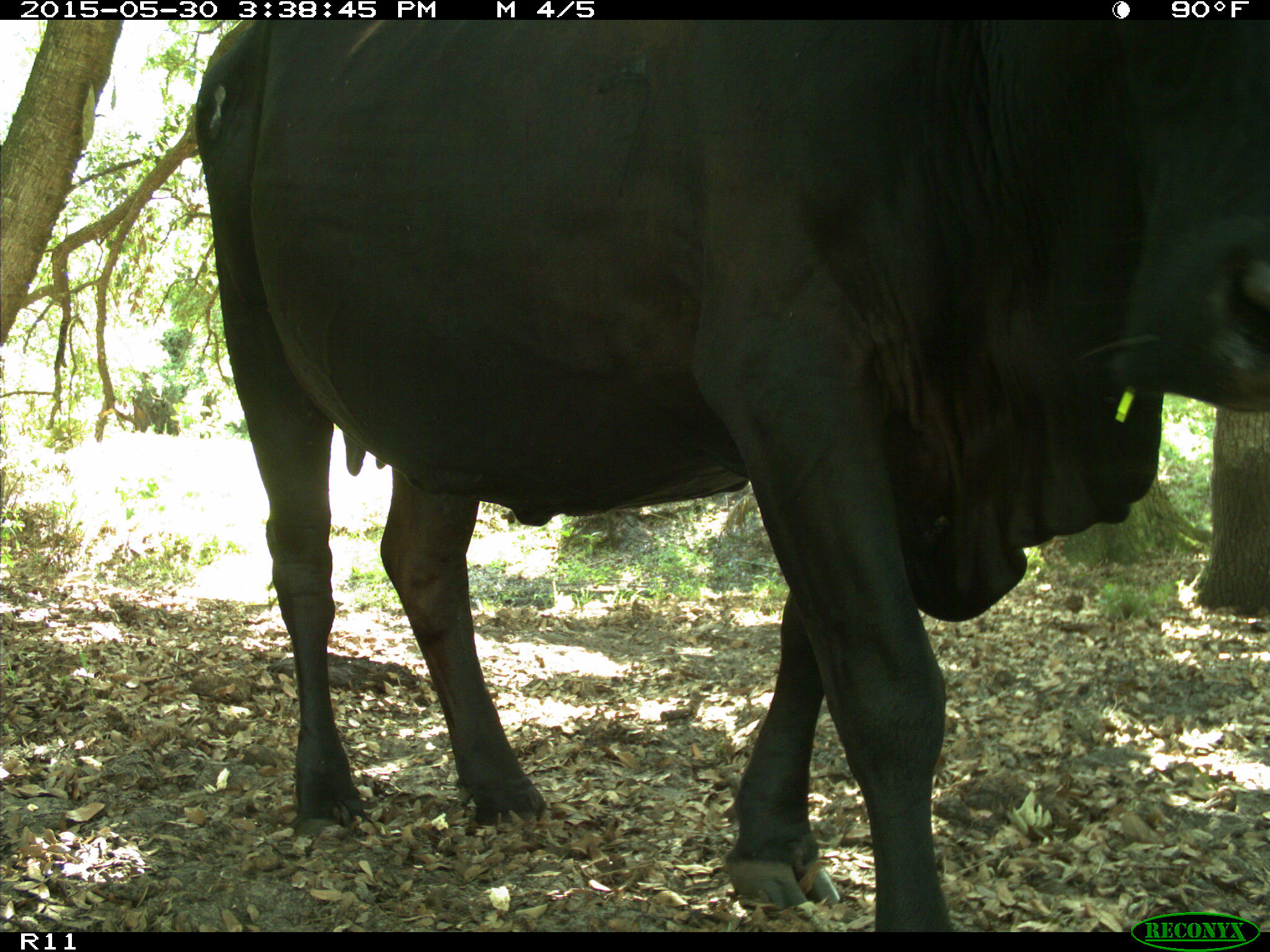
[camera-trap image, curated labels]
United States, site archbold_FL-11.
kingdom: Animalia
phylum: Chordata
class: Mammalia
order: Artiodactyla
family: Bovidae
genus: Bos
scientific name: Bos taurus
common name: domestic cow